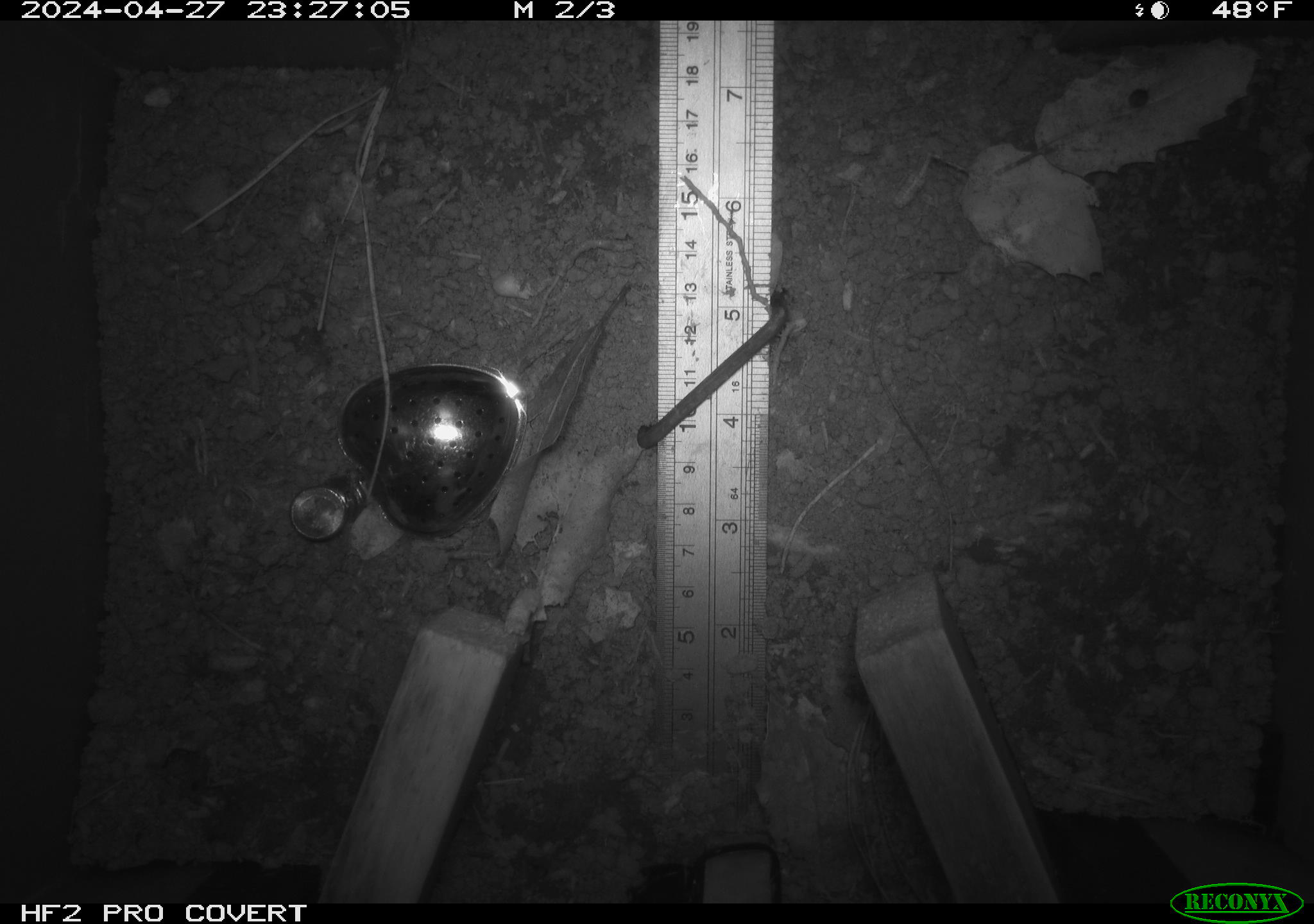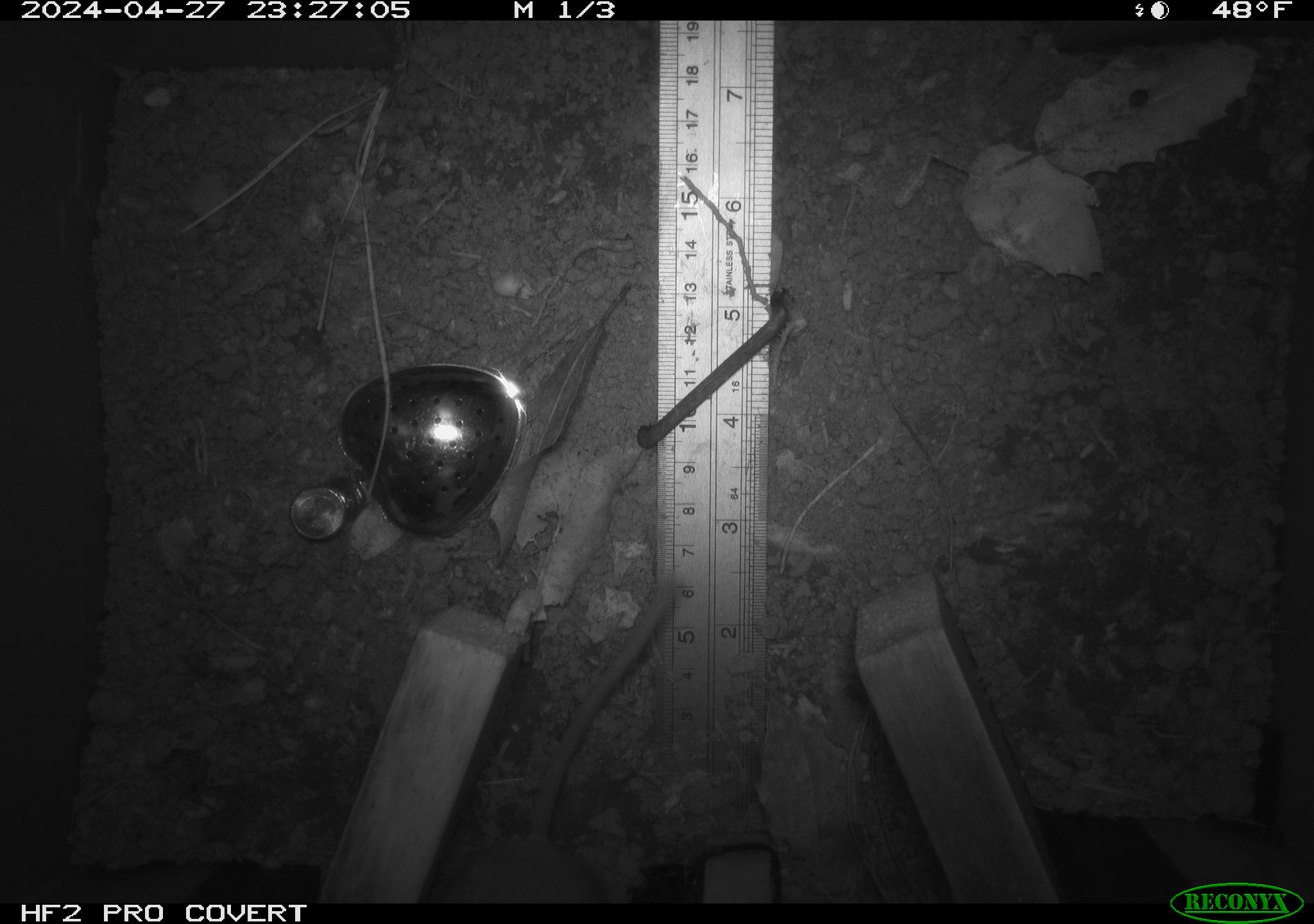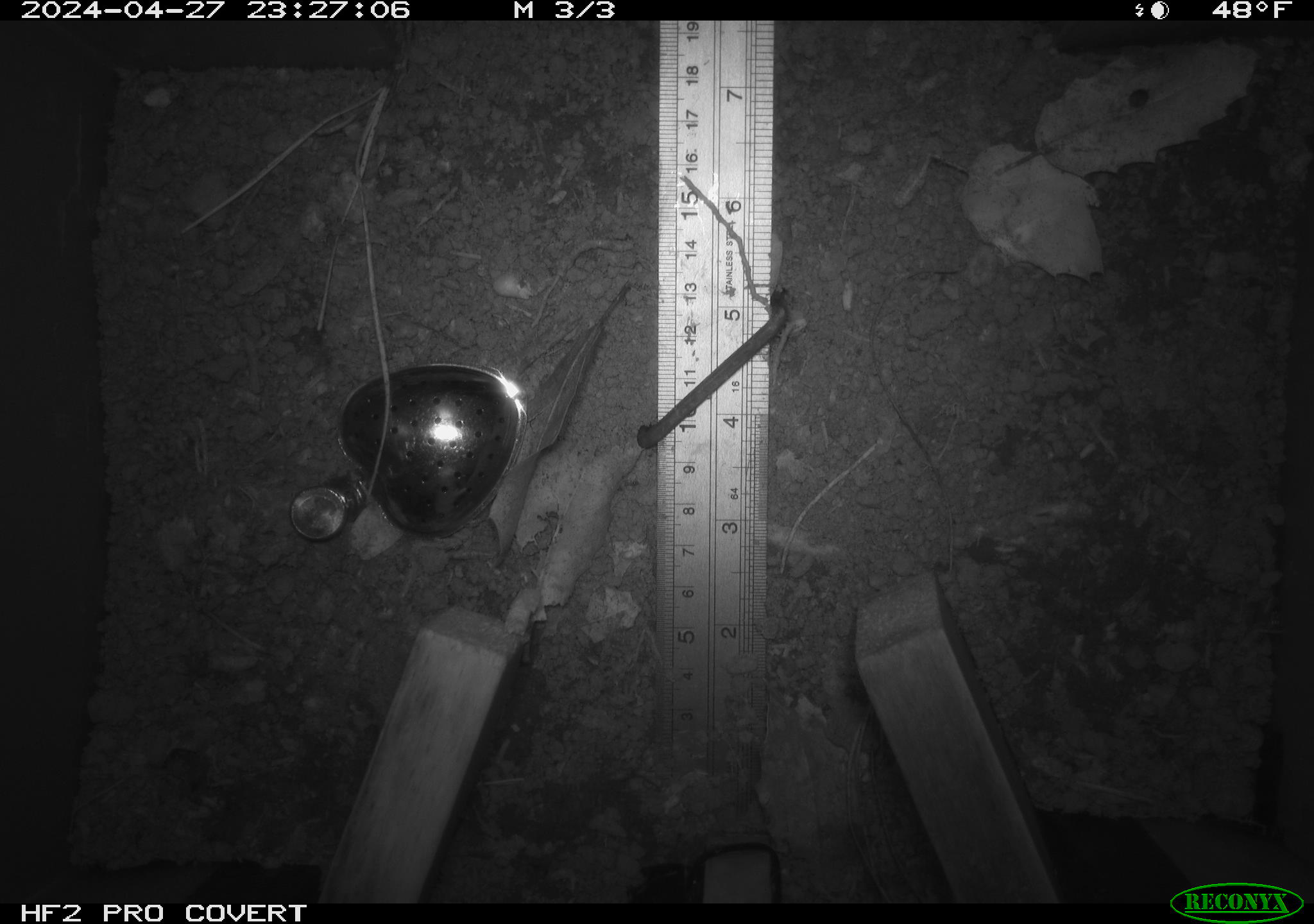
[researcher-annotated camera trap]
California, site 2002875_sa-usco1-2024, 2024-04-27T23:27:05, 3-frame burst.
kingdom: Animalia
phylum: Chordata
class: Mammalia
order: Rodentia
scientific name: Rodentia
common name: mouse species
Mouse species (Rodentia).